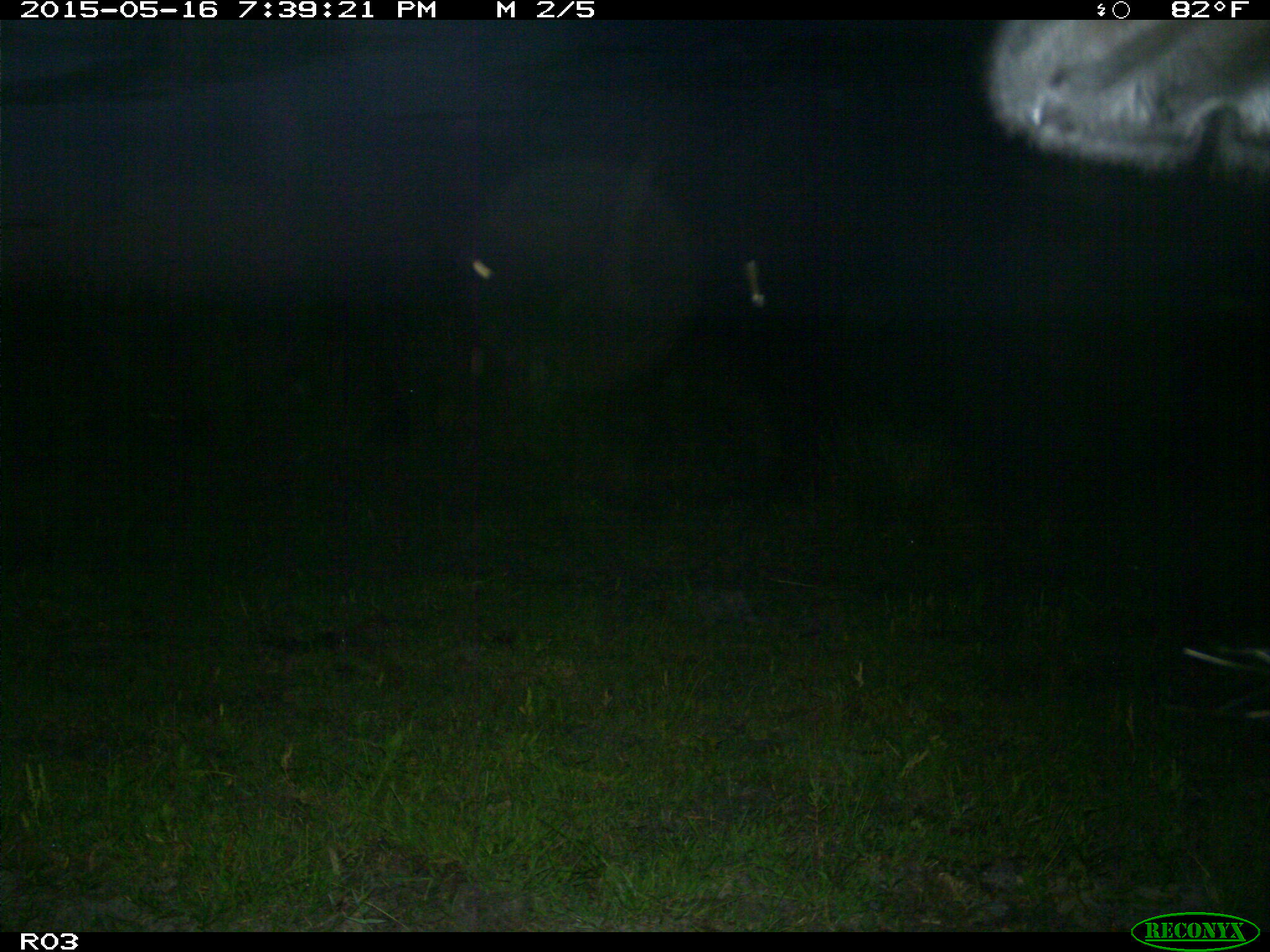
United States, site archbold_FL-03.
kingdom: Animalia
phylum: Chordata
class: Mammalia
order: Artiodactyla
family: Bovidae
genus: Bos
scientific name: Bos taurus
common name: domestic cow